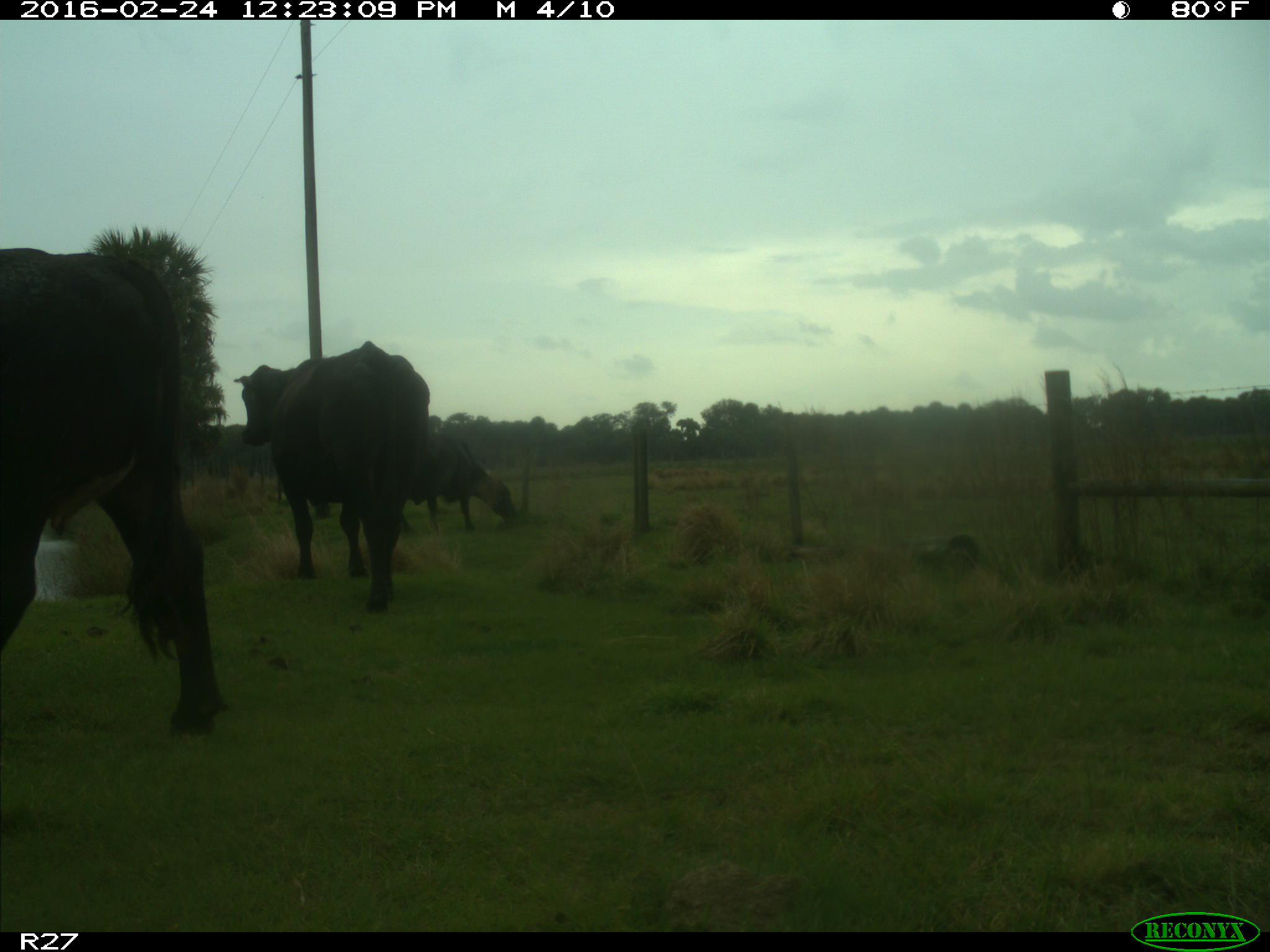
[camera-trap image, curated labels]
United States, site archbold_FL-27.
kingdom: Animalia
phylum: Chordata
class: Mammalia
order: Artiodactyla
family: Bovidae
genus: Bos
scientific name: Bos taurus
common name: domestic cow